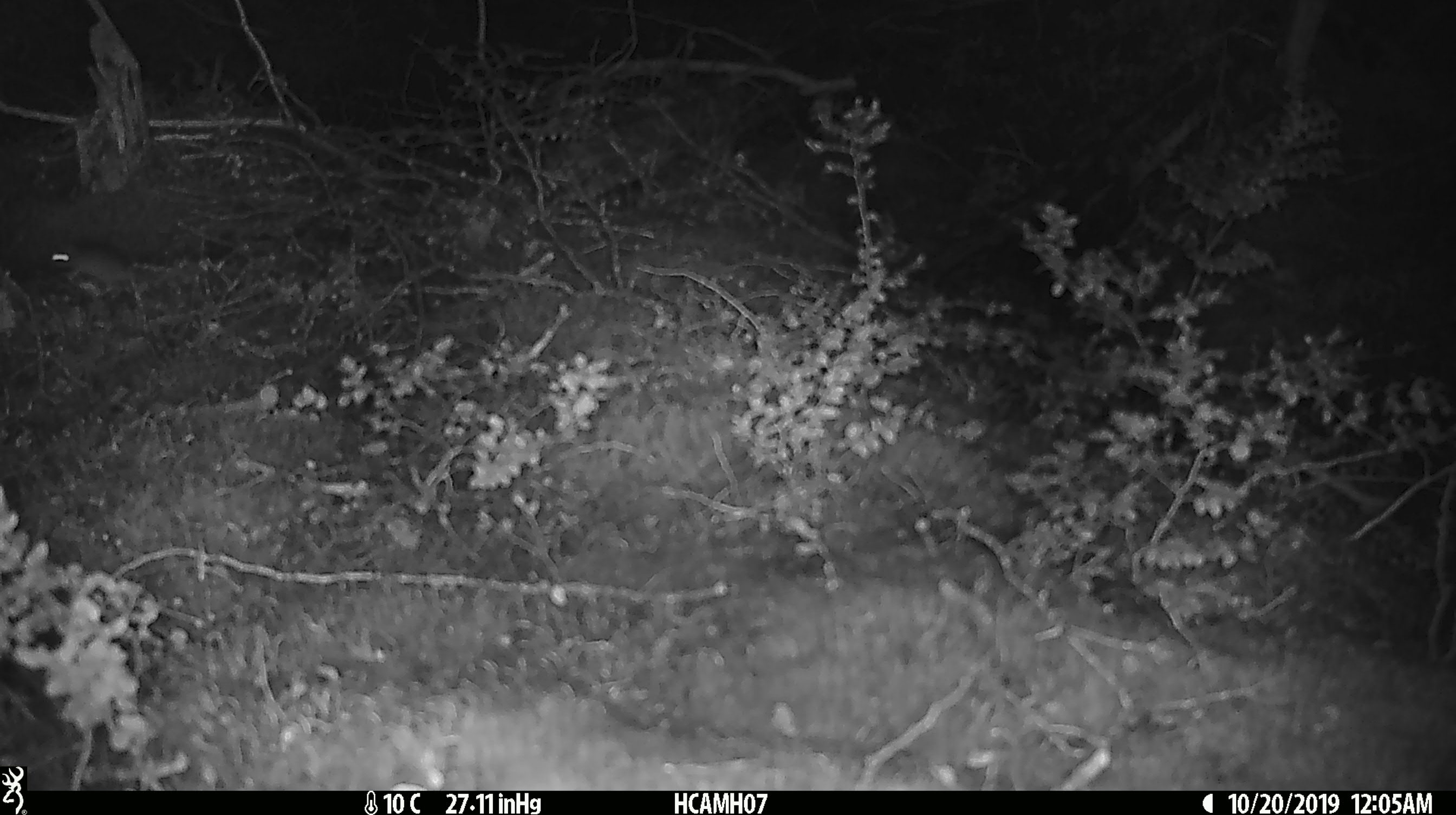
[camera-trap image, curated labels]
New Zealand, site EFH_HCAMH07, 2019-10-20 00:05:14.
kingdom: Animalia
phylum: Chordata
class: Mammalia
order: Rodentia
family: Muridae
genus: Mus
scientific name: Mus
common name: mouse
Mouse (Mus).